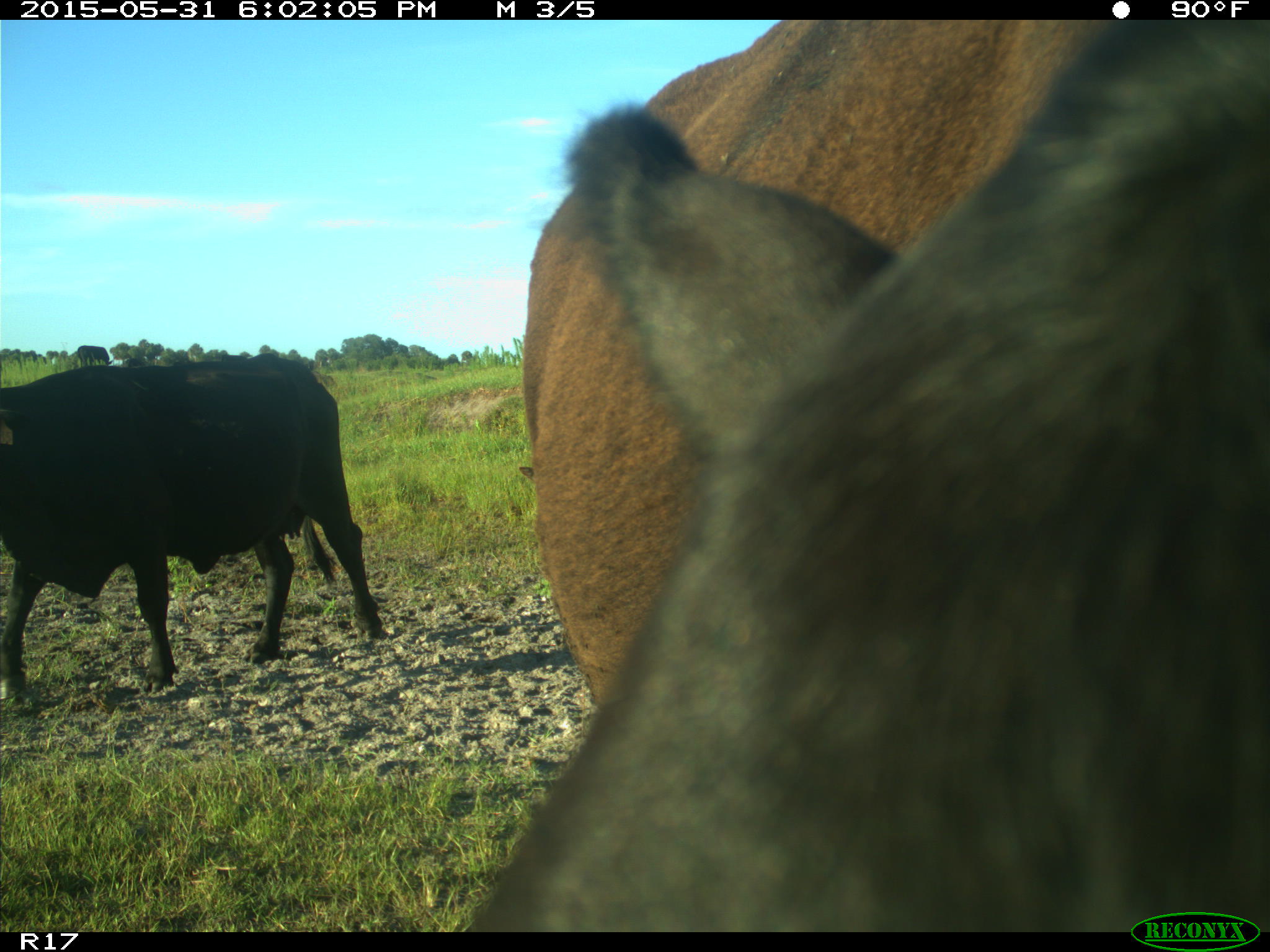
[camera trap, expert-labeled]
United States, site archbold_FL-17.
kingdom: Animalia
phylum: Chordata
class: Mammalia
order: Artiodactyla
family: Bovidae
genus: Bos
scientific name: Bos taurus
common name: domestic cow